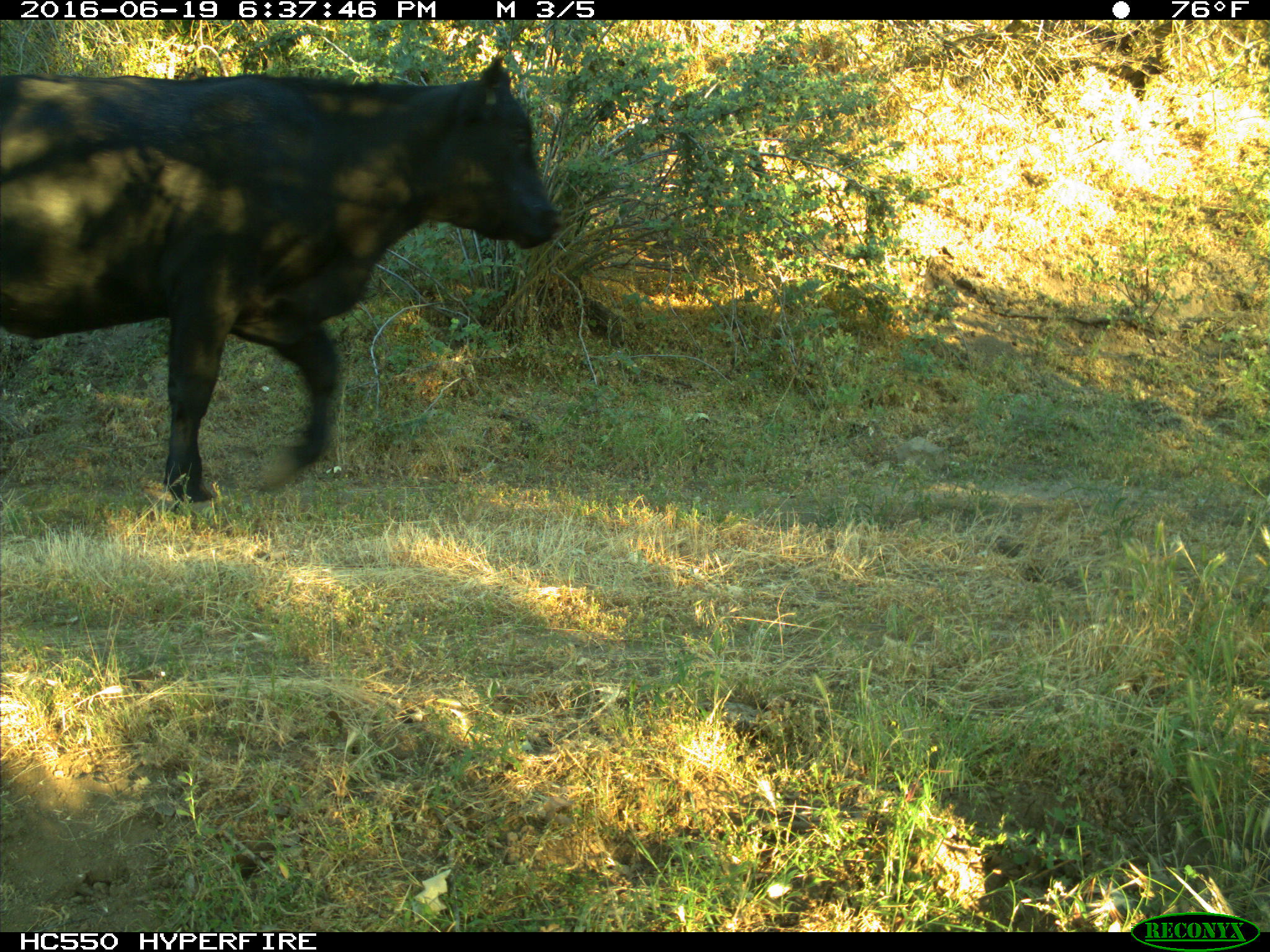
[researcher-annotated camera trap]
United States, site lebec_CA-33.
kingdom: Animalia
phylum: Chordata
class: Mammalia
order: Artiodactyla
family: Bovidae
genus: Bos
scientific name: Bos taurus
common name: domestic cow